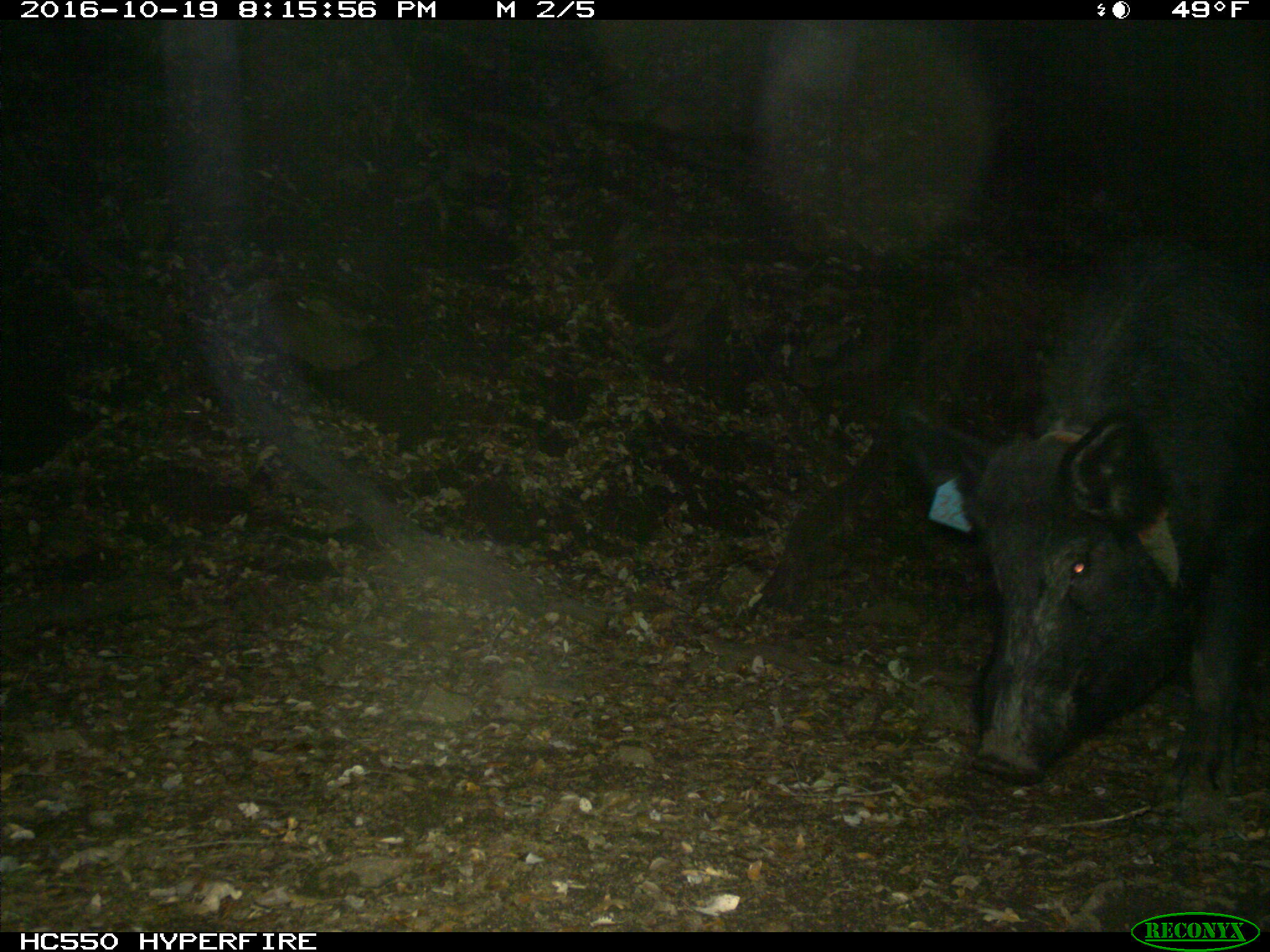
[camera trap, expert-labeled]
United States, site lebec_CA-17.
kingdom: Animalia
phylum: Chordata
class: Mammalia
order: Artiodactyla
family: Suidae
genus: Sus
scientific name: Sus scrofa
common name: wild boar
Sus scrofa (wild boar).